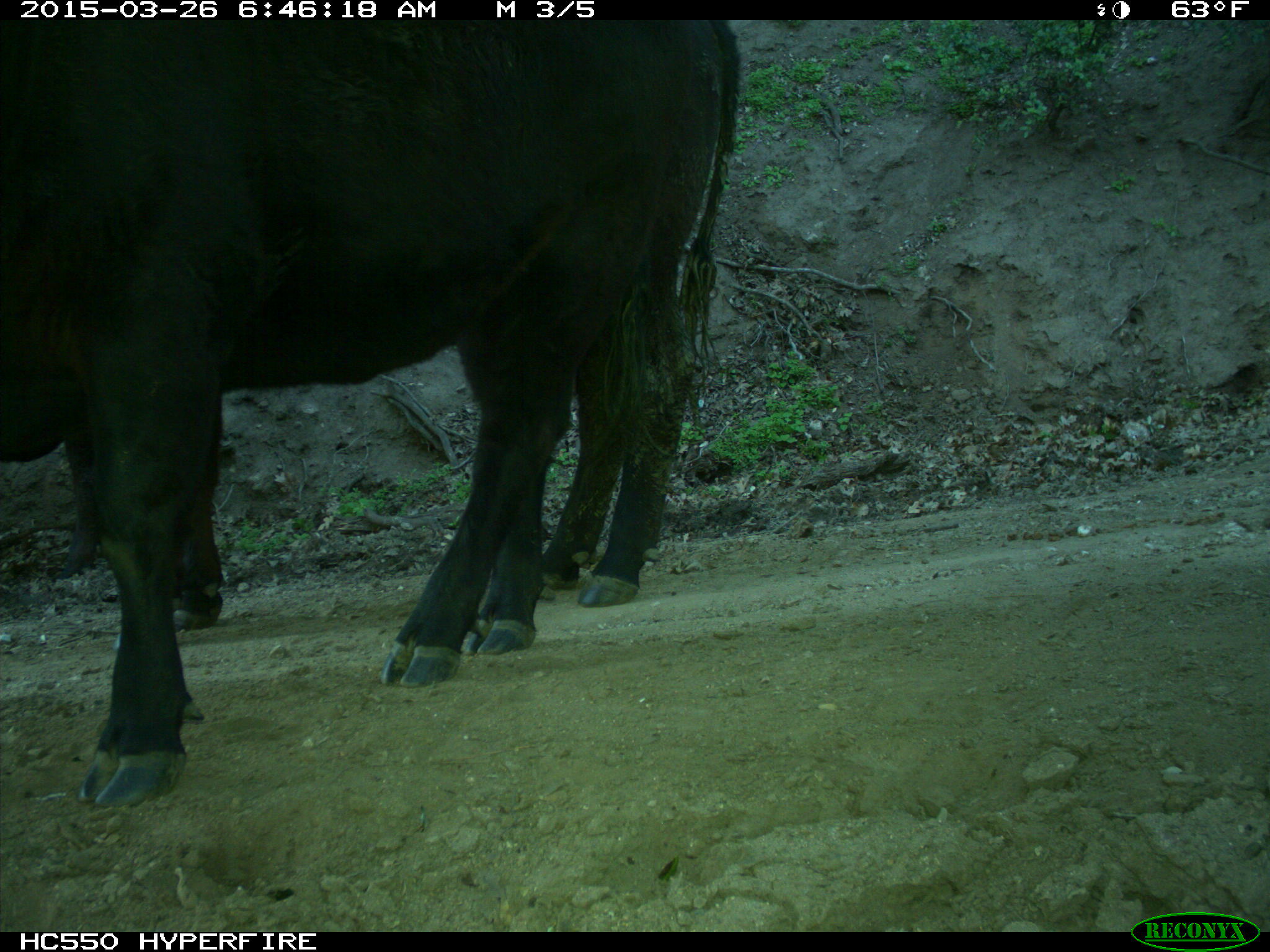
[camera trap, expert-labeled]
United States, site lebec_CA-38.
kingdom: Animalia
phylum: Chordata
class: Mammalia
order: Artiodactyla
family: Bovidae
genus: Bos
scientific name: Bos taurus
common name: domestic cow